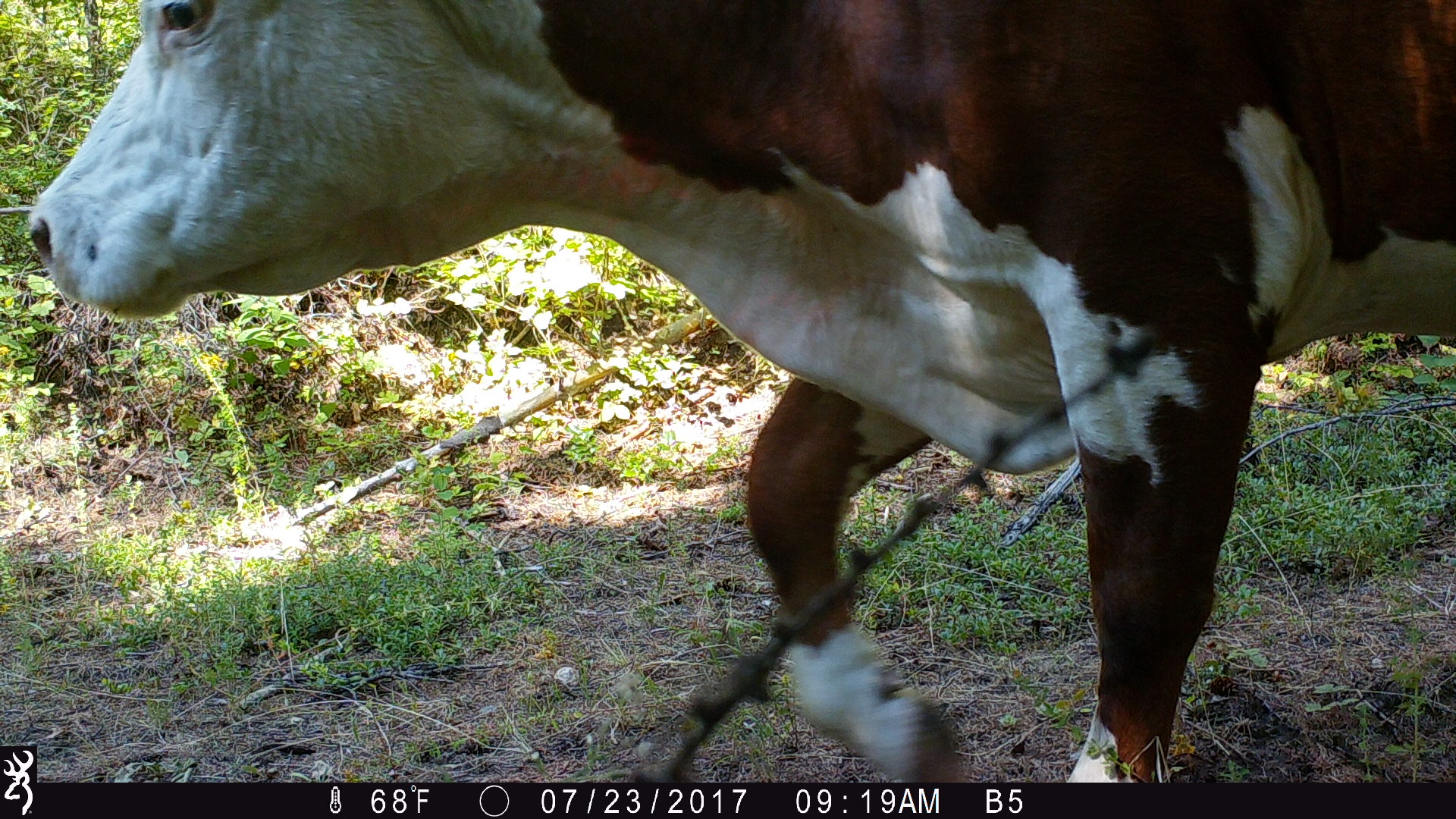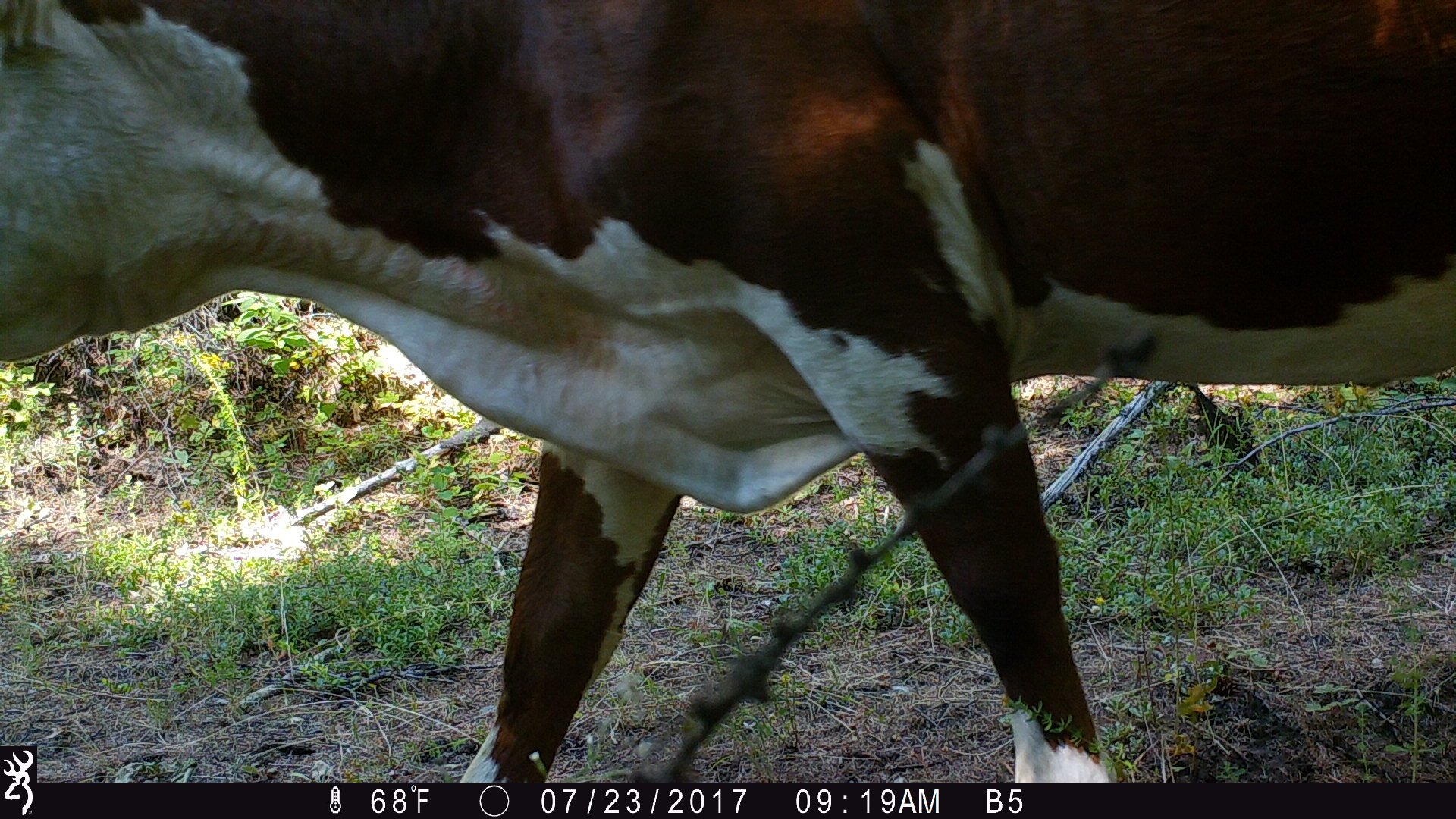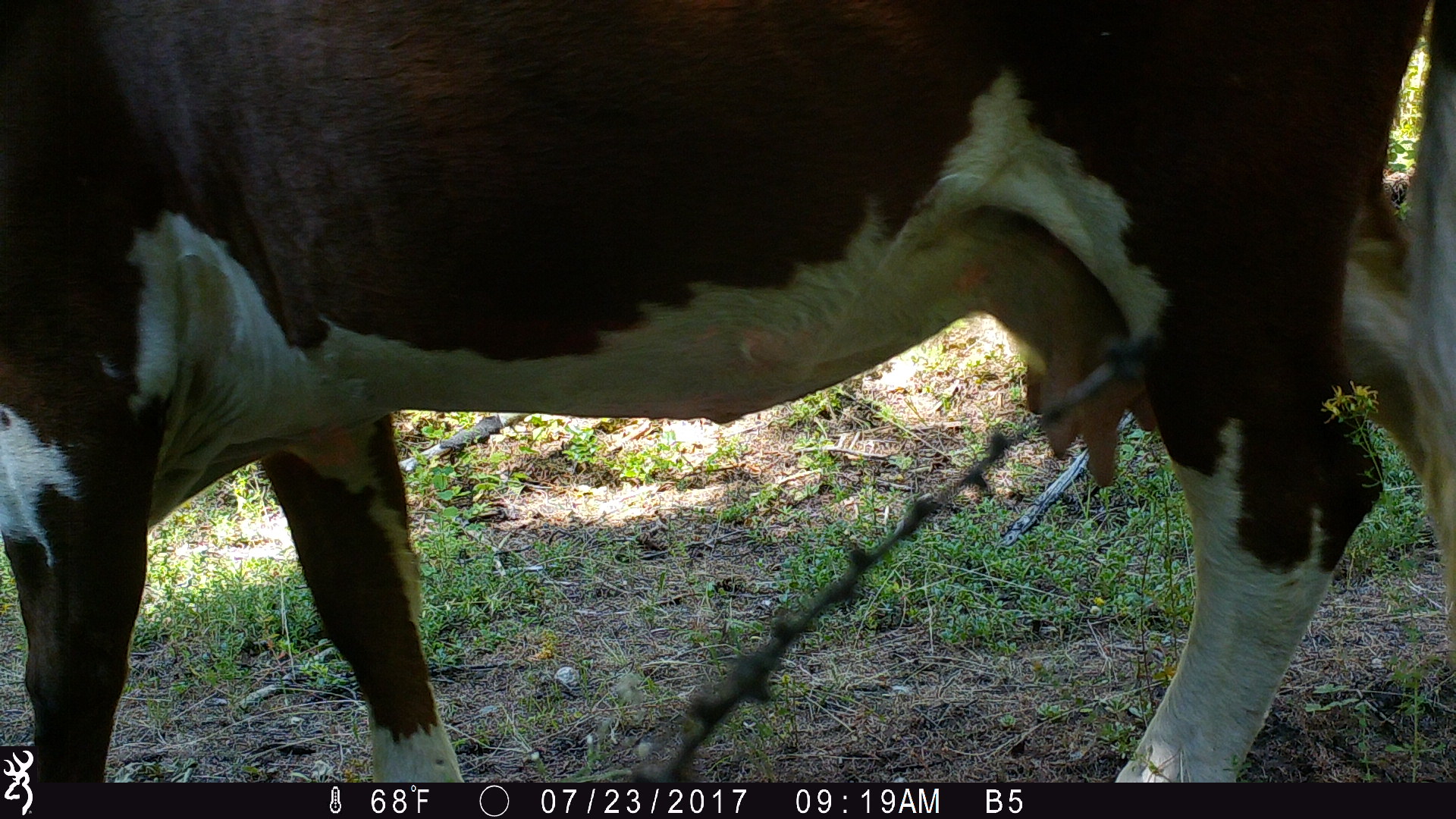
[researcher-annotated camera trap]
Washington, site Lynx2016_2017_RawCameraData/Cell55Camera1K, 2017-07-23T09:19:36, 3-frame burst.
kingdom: Animalia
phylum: Chordata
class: Mammalia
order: Artiodactyla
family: Bovidae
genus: Bos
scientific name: Bos taurus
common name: domestic cattle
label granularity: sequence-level